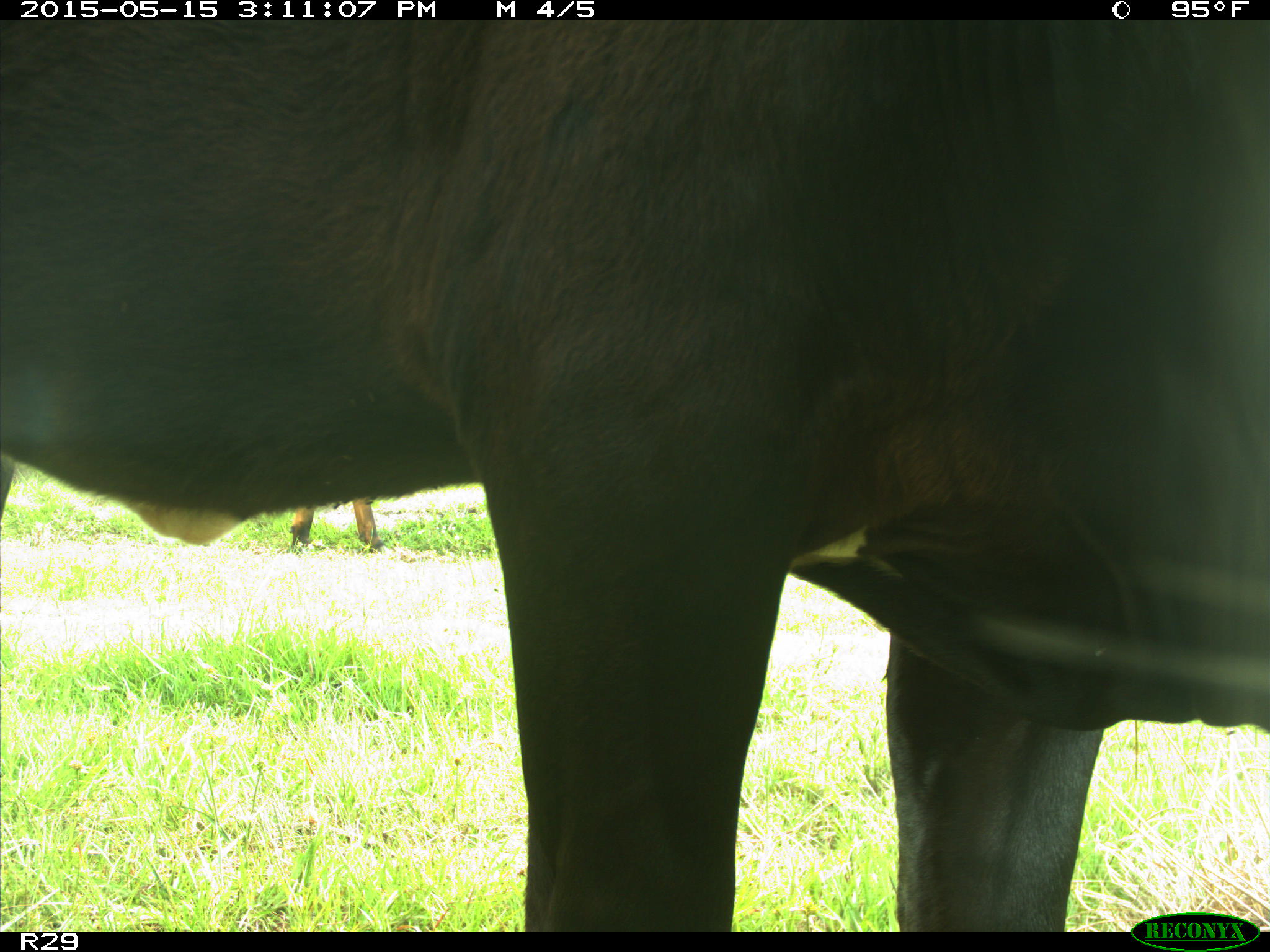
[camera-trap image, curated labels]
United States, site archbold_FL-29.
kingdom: Animalia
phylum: Chordata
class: Mammalia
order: Artiodactyla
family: Bovidae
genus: Bos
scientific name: Bos taurus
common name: domestic cow